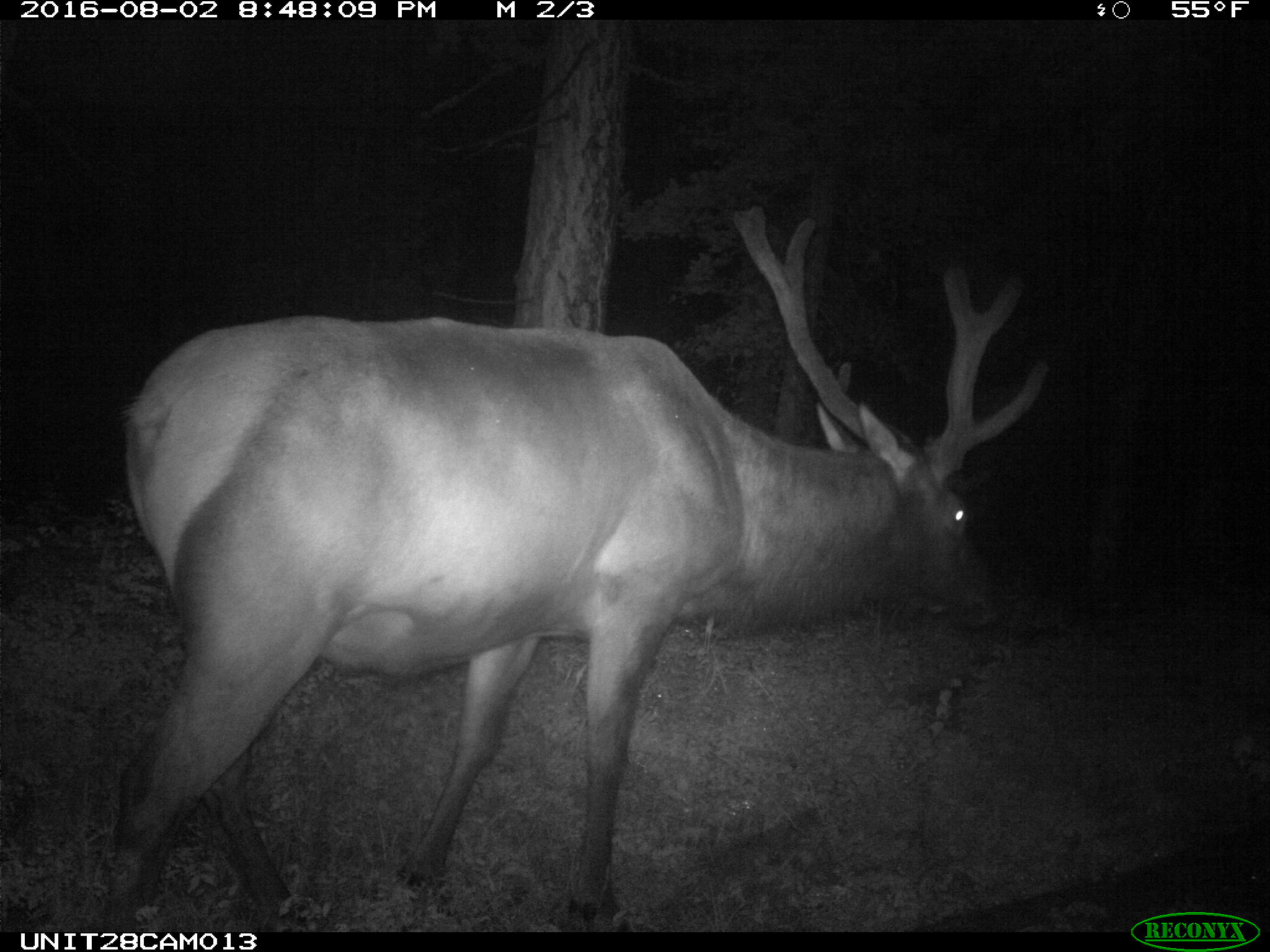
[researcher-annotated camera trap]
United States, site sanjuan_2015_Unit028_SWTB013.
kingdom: Animalia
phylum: Chordata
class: Mammalia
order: Artiodactyla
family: Cervidae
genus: Cervus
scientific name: Cervus elaphus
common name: red deer